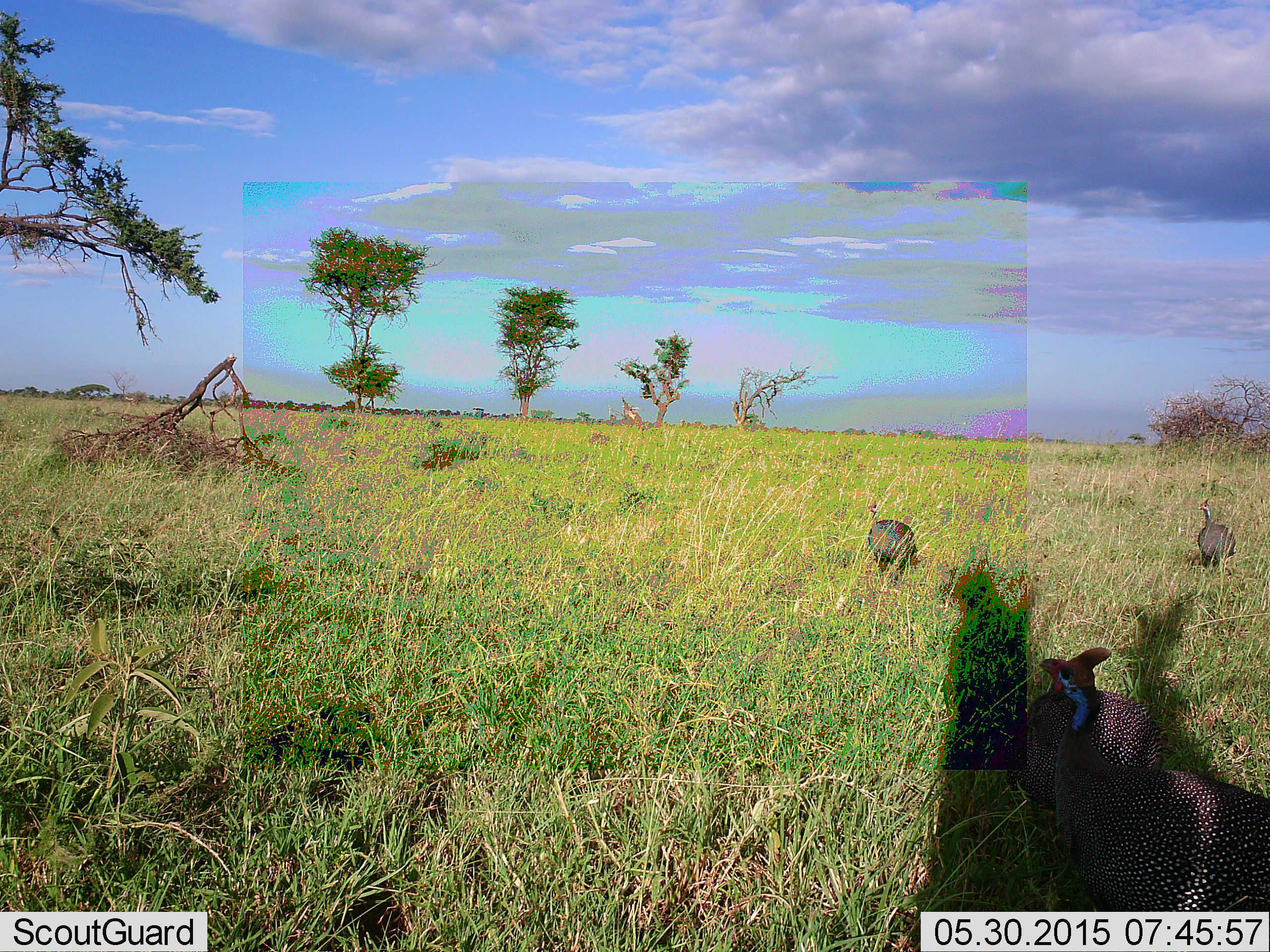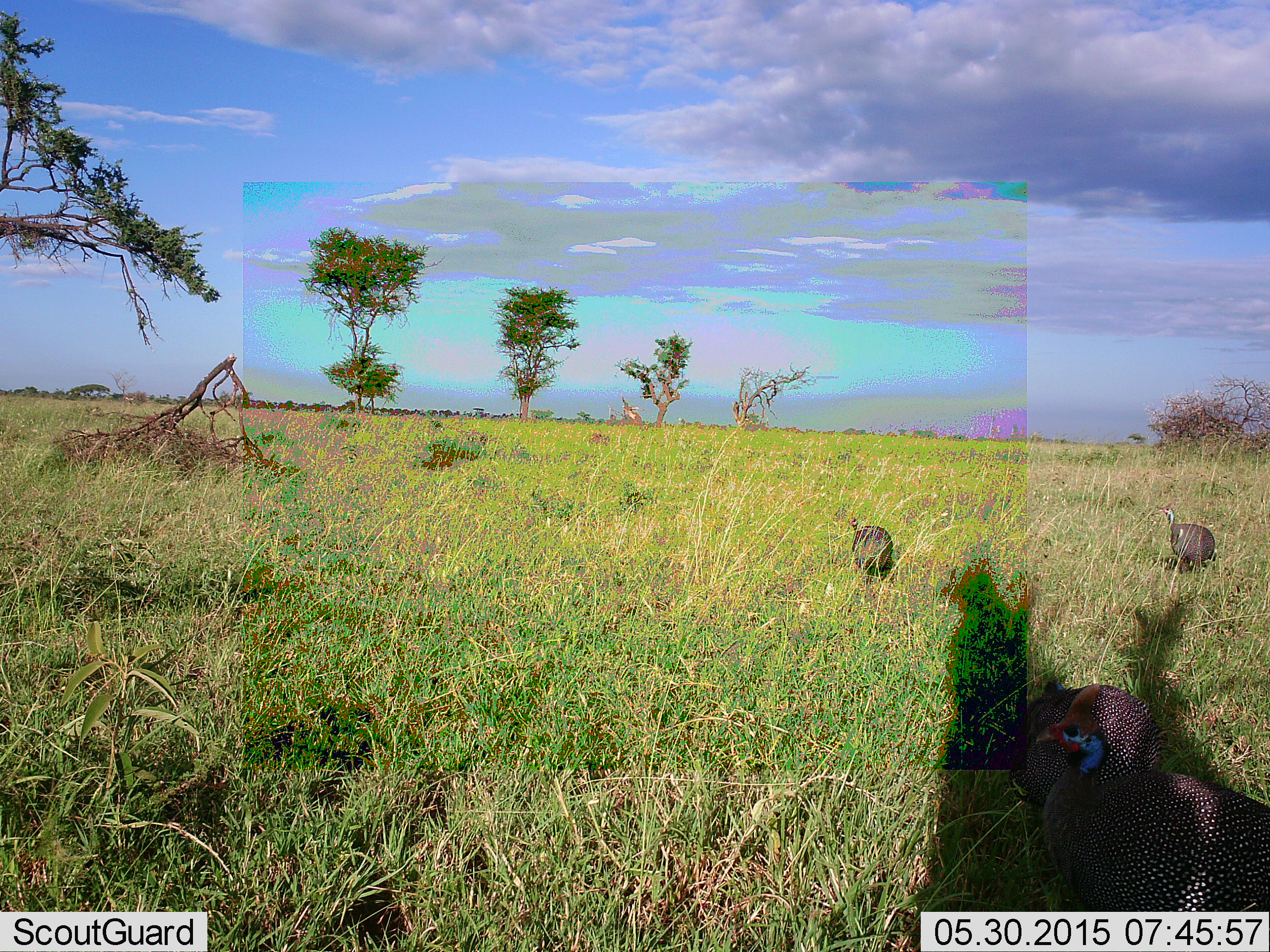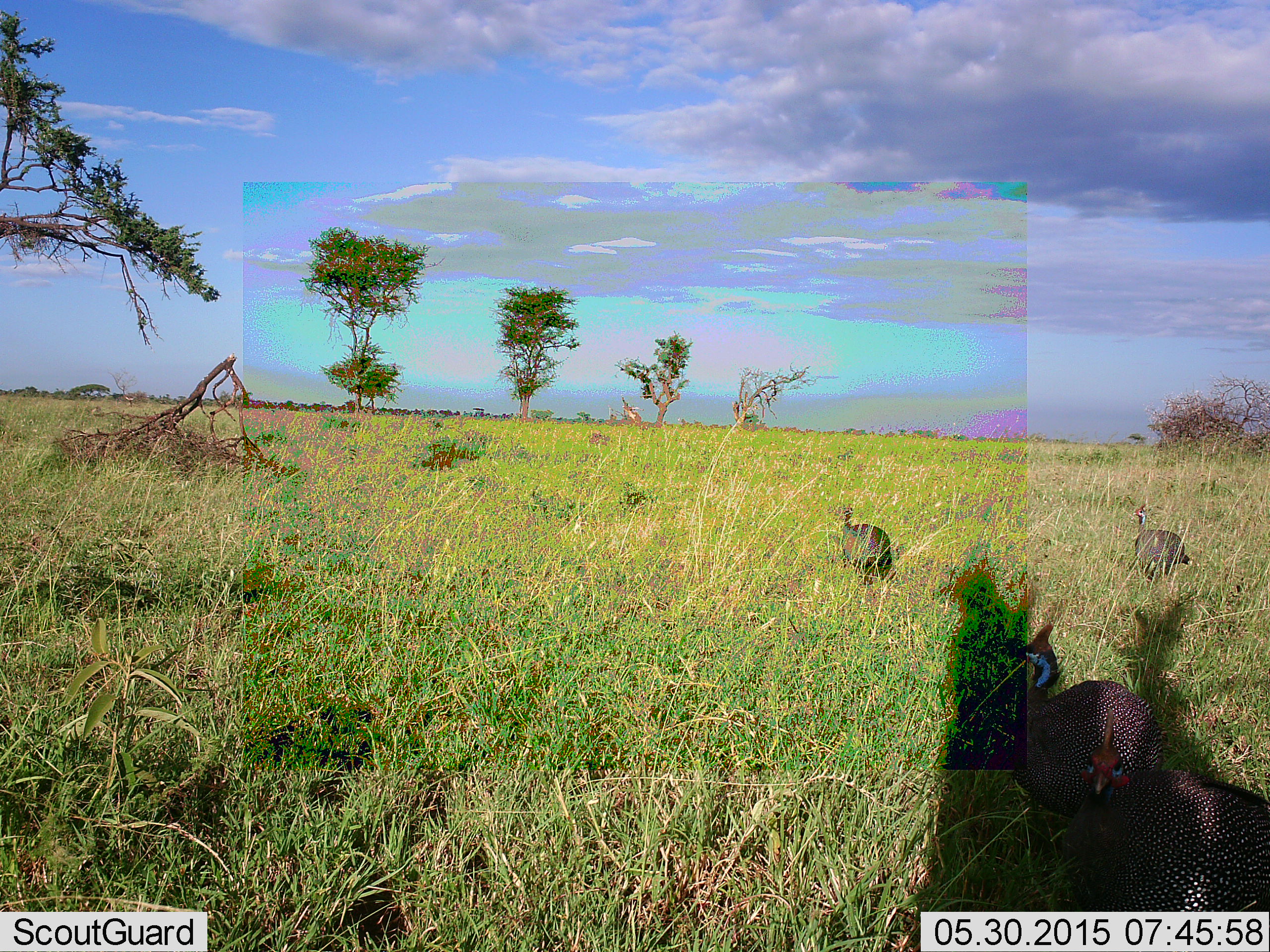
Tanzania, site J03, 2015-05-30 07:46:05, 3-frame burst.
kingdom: Animalia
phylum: Chordata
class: Aves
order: Galliformes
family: Numididae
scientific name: Numididae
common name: guinea fowl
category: guineafowl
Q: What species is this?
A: Guineafowl (guinea fowl) (Numididae).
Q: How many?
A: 4.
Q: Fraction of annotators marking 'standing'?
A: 60%.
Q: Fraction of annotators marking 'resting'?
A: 10%.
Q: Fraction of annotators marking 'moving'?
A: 70%.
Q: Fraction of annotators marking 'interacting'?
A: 0%.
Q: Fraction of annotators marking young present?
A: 0%.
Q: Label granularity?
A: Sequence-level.